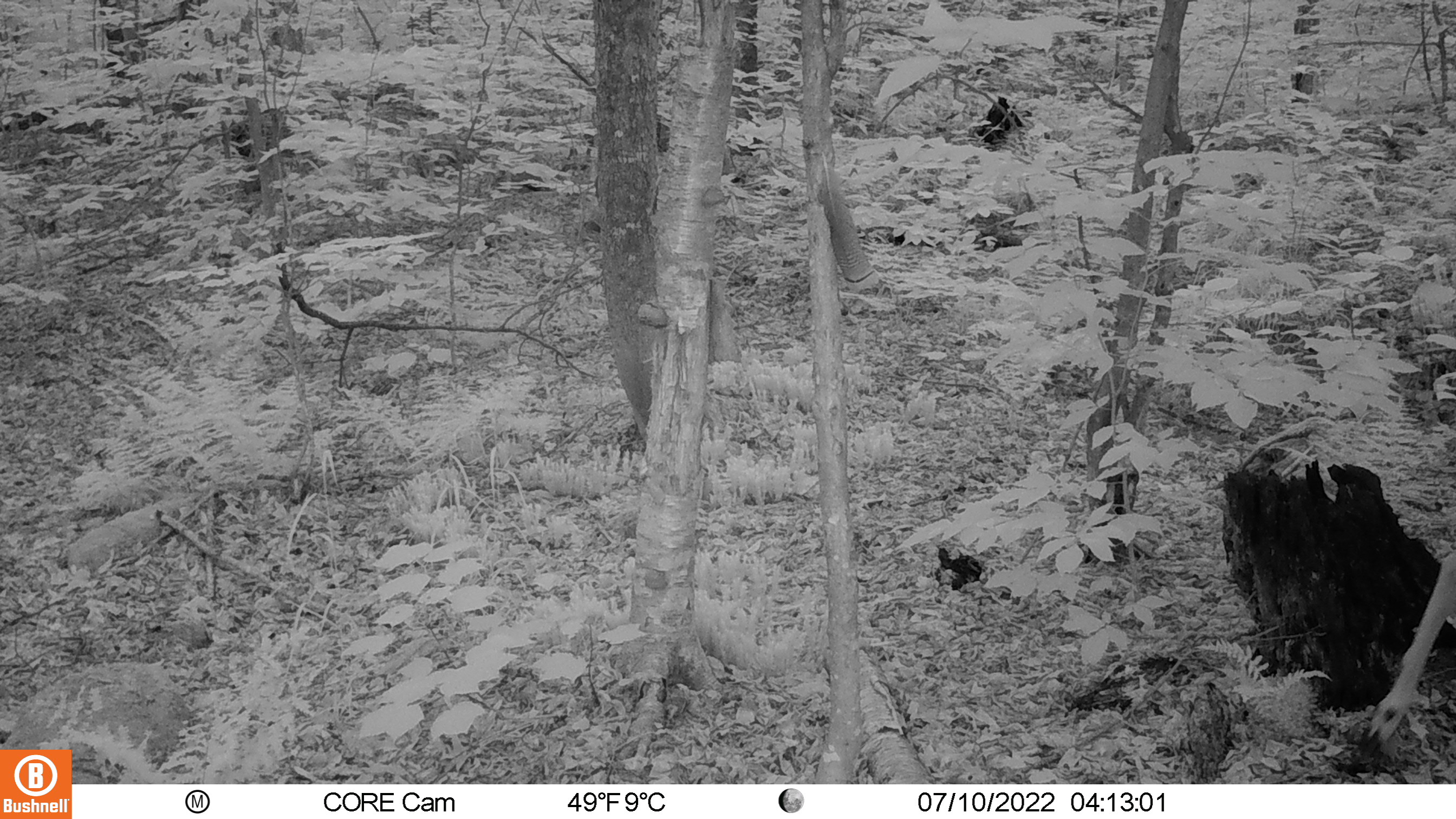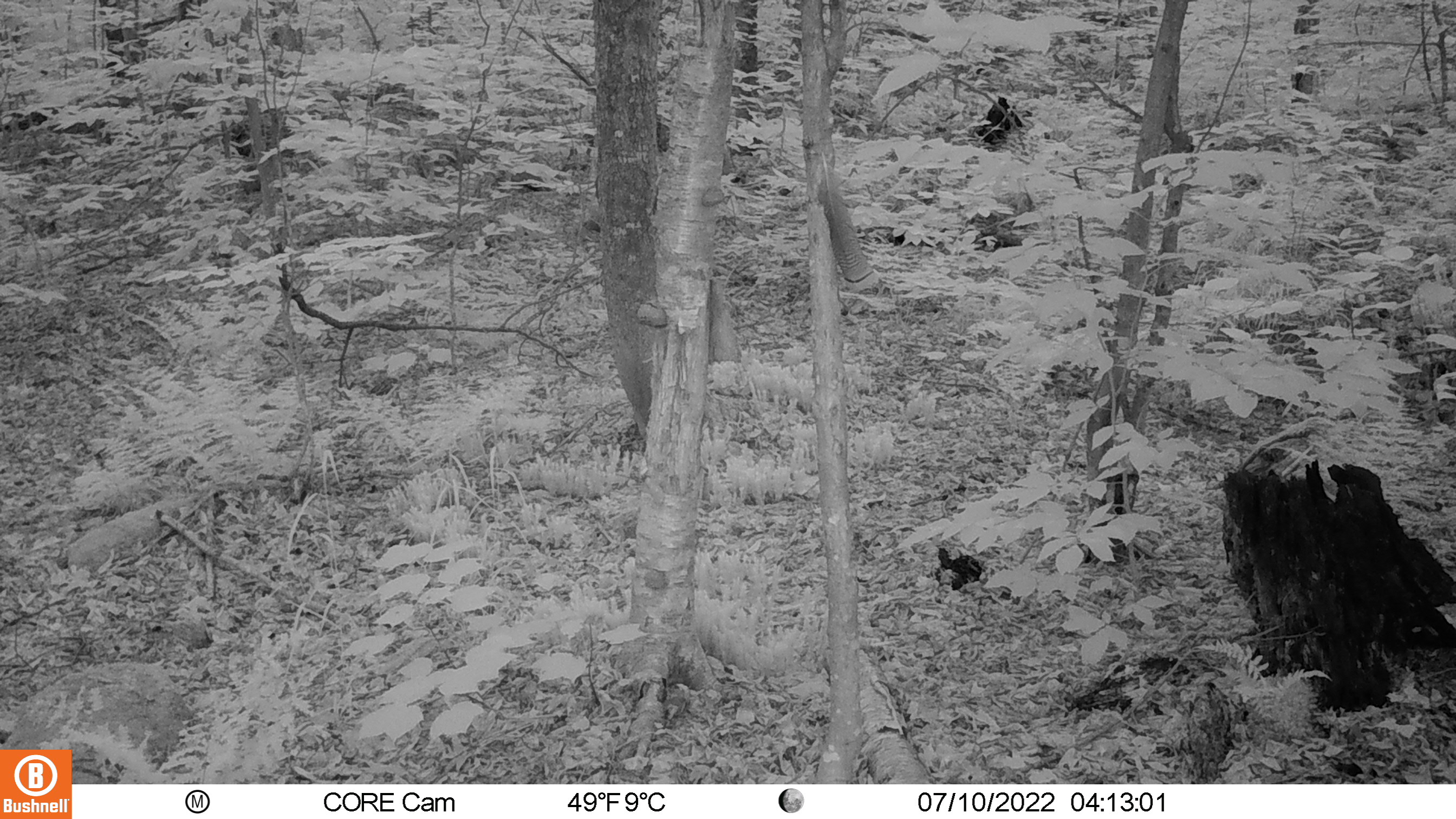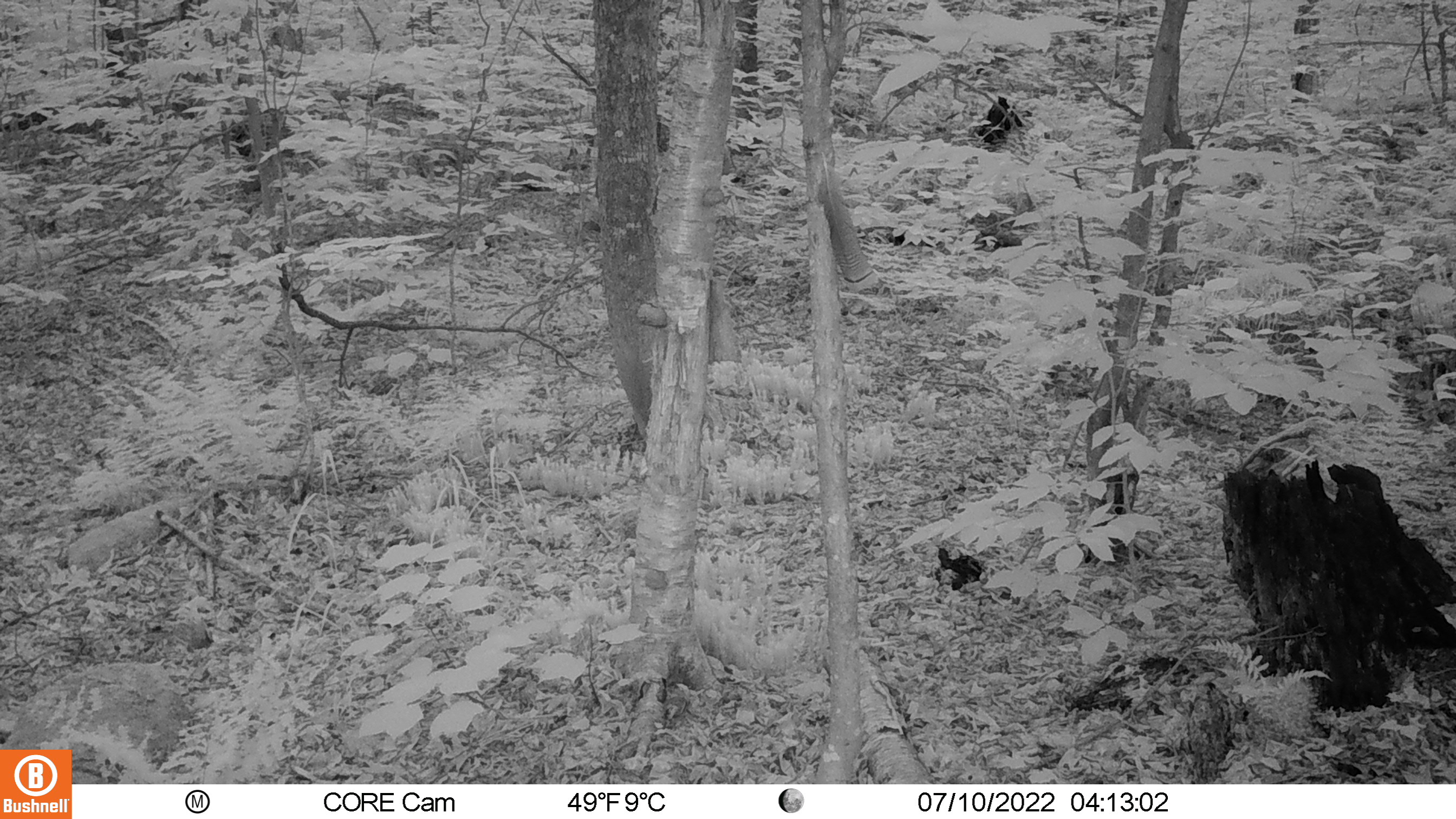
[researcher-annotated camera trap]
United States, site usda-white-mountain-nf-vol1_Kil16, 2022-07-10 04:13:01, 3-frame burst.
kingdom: Animalia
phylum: Chordata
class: Mammalia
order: Artiodactyla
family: Cervidae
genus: Odocoileus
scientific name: Odocoileus virginianus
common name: white-tailed deer